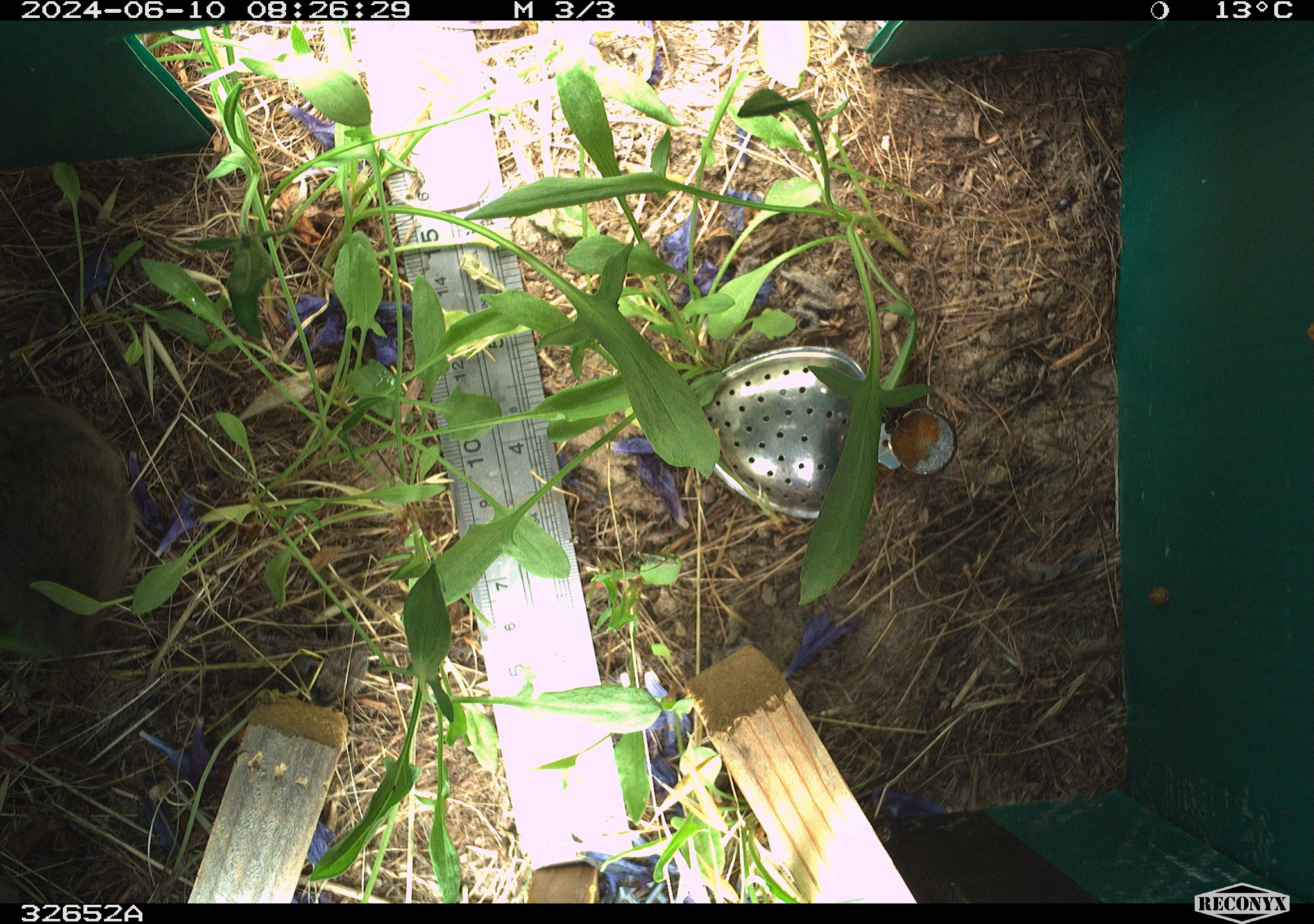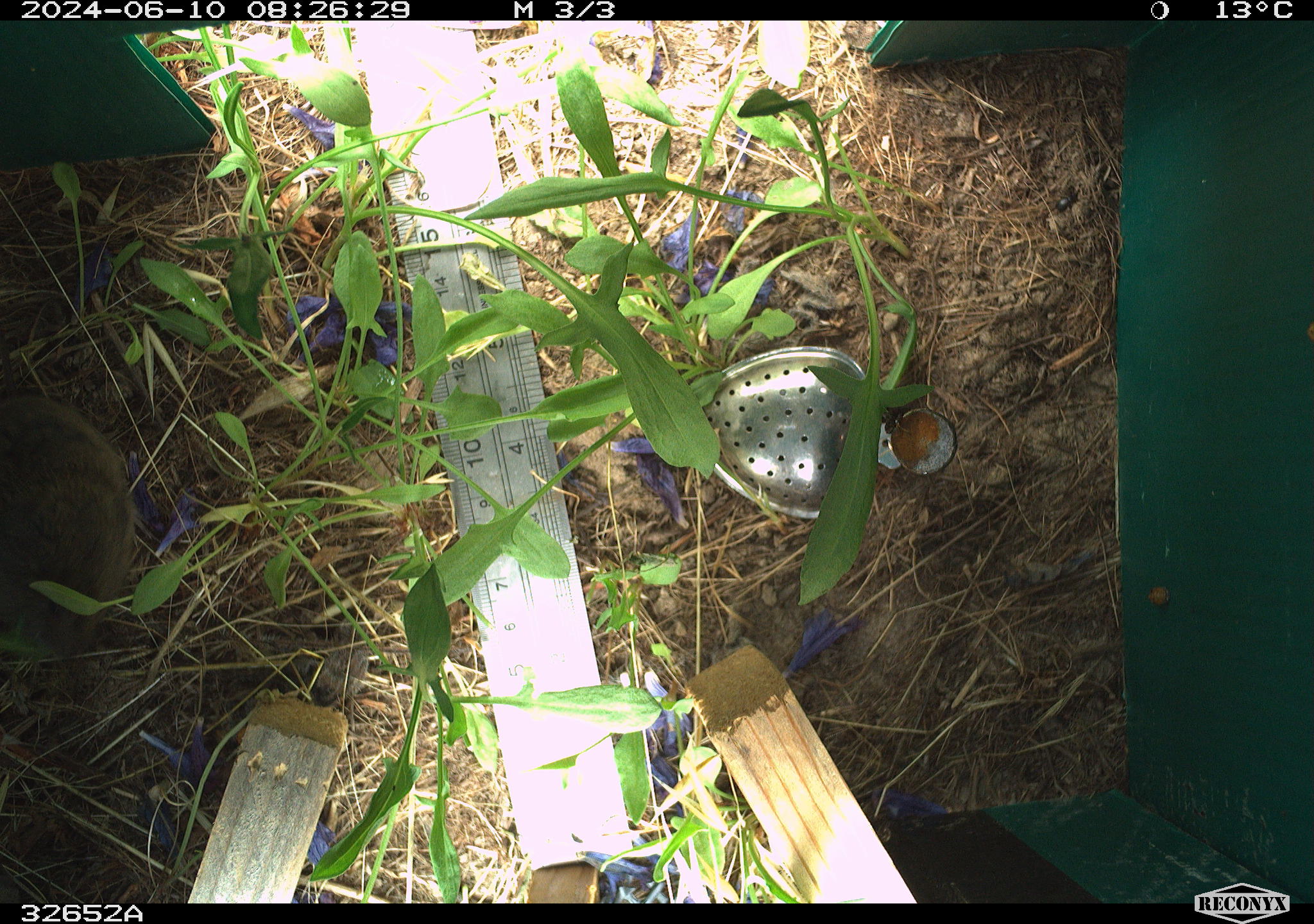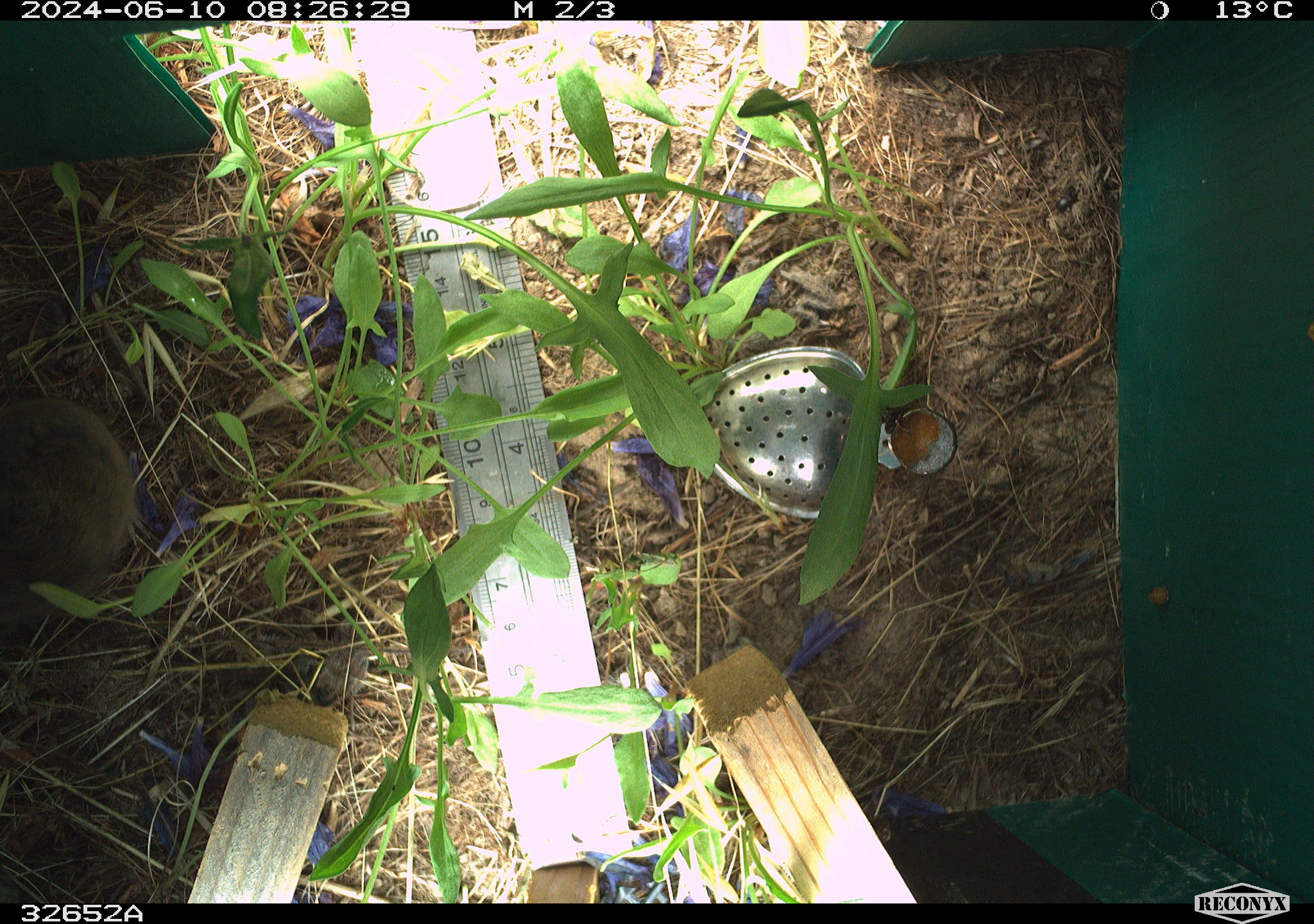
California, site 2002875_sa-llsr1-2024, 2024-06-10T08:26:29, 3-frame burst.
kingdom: Animalia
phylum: Chordata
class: Mammalia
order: Rodentia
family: Cricetidae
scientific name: Arvicolinae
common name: voles, lemmings, and muskrats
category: arvicolinae subfamily